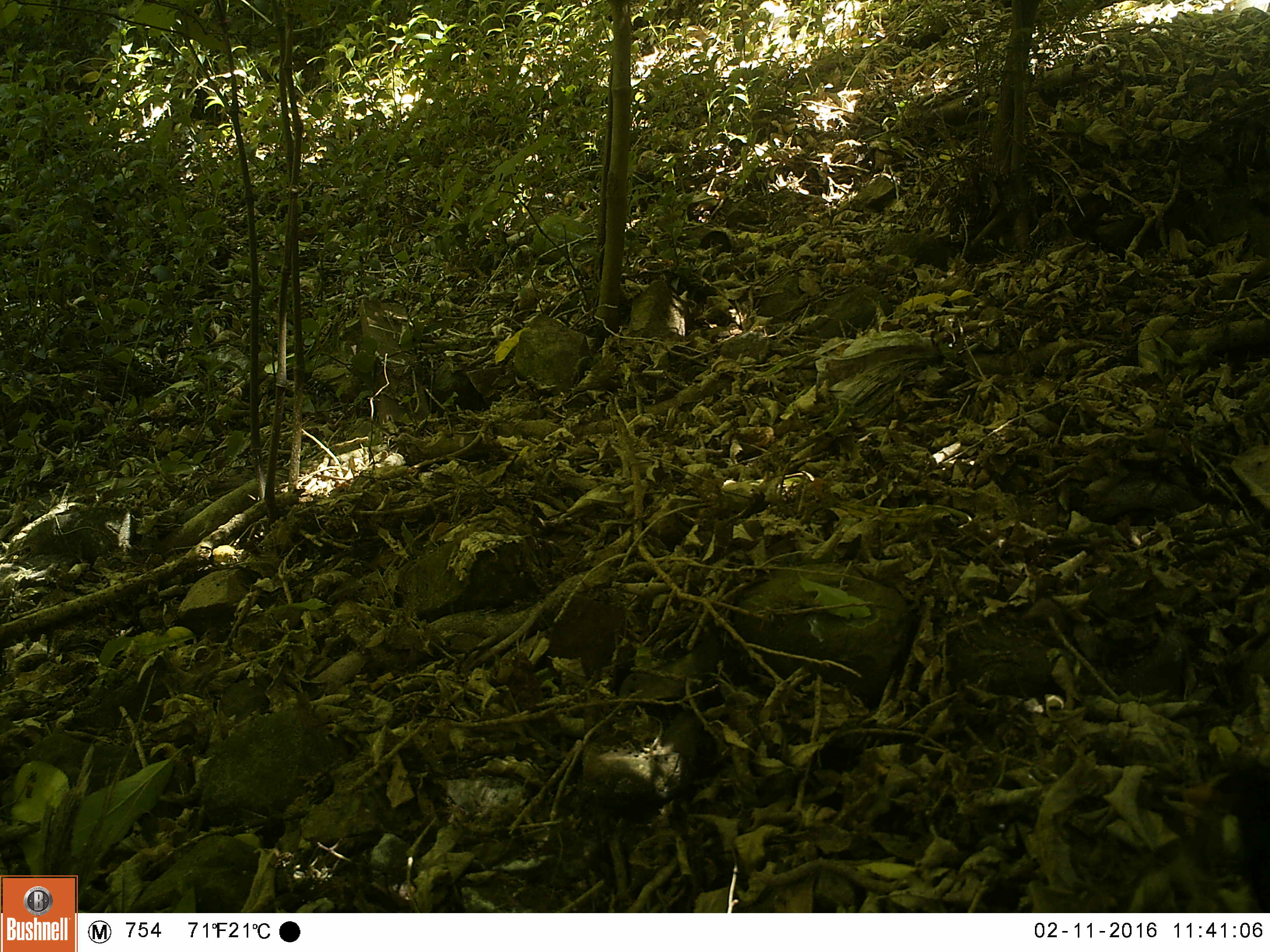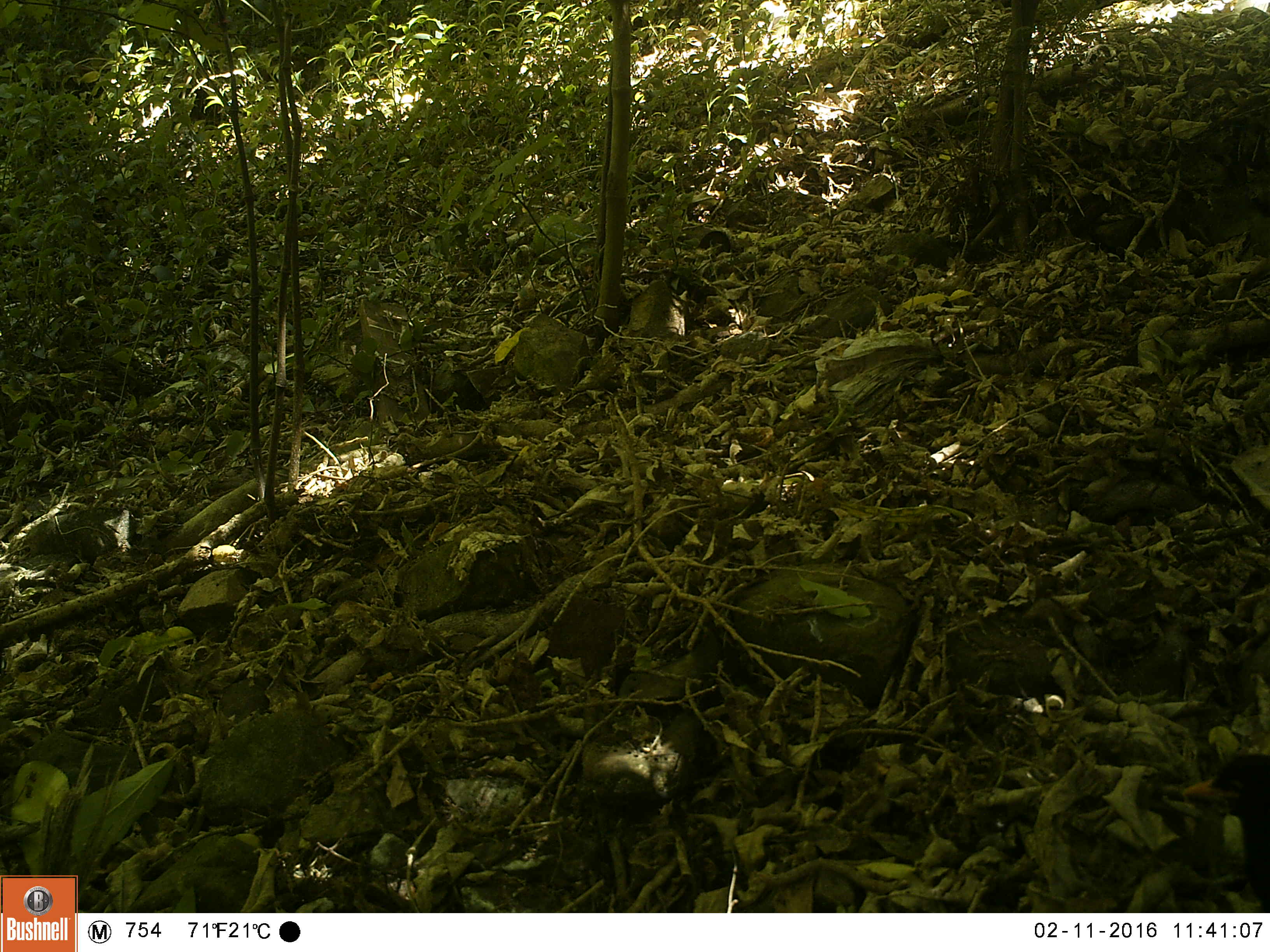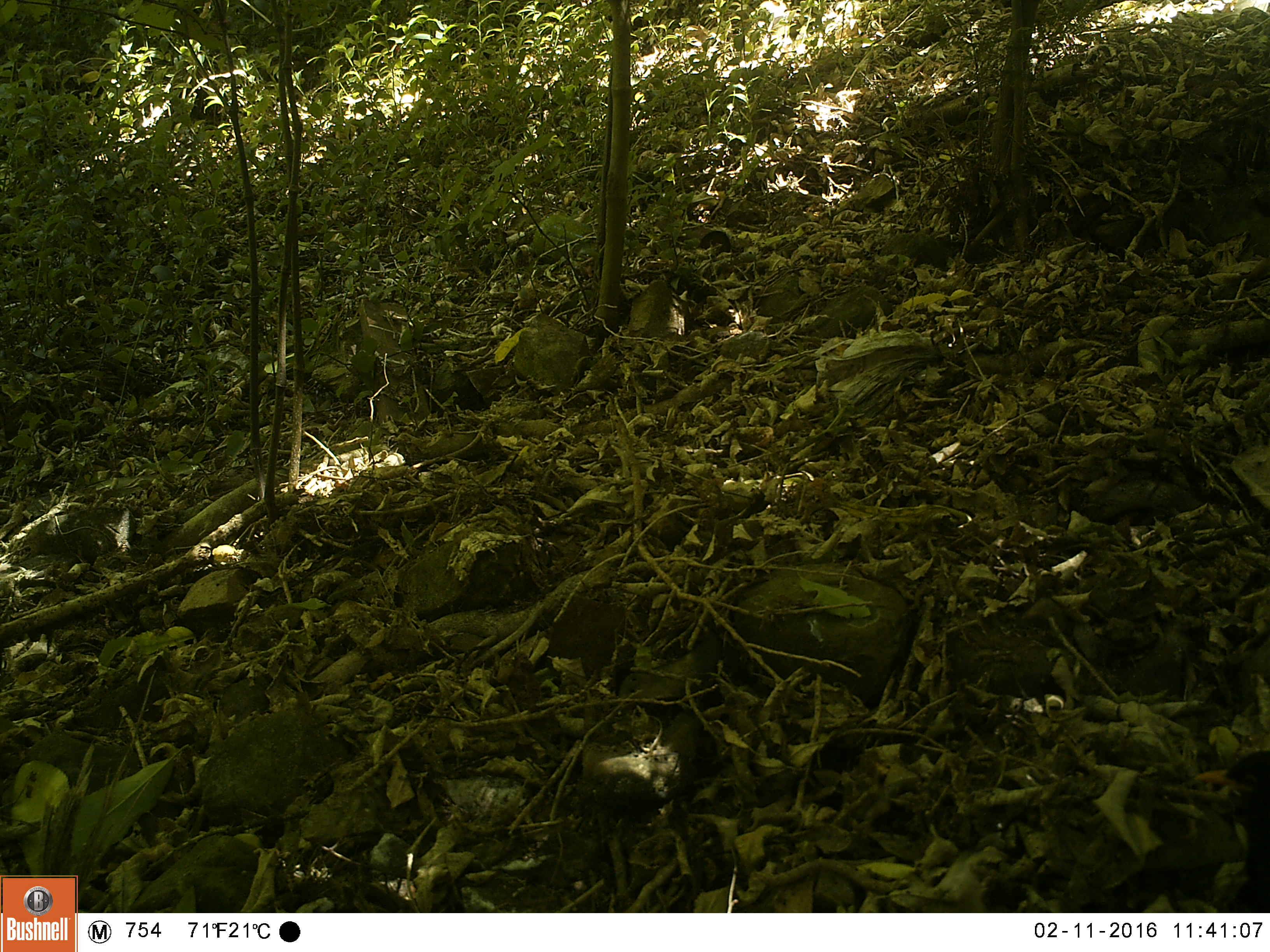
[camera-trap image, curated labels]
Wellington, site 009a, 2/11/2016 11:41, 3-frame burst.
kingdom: Animalia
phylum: Chordata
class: Aves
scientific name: Aves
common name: bird